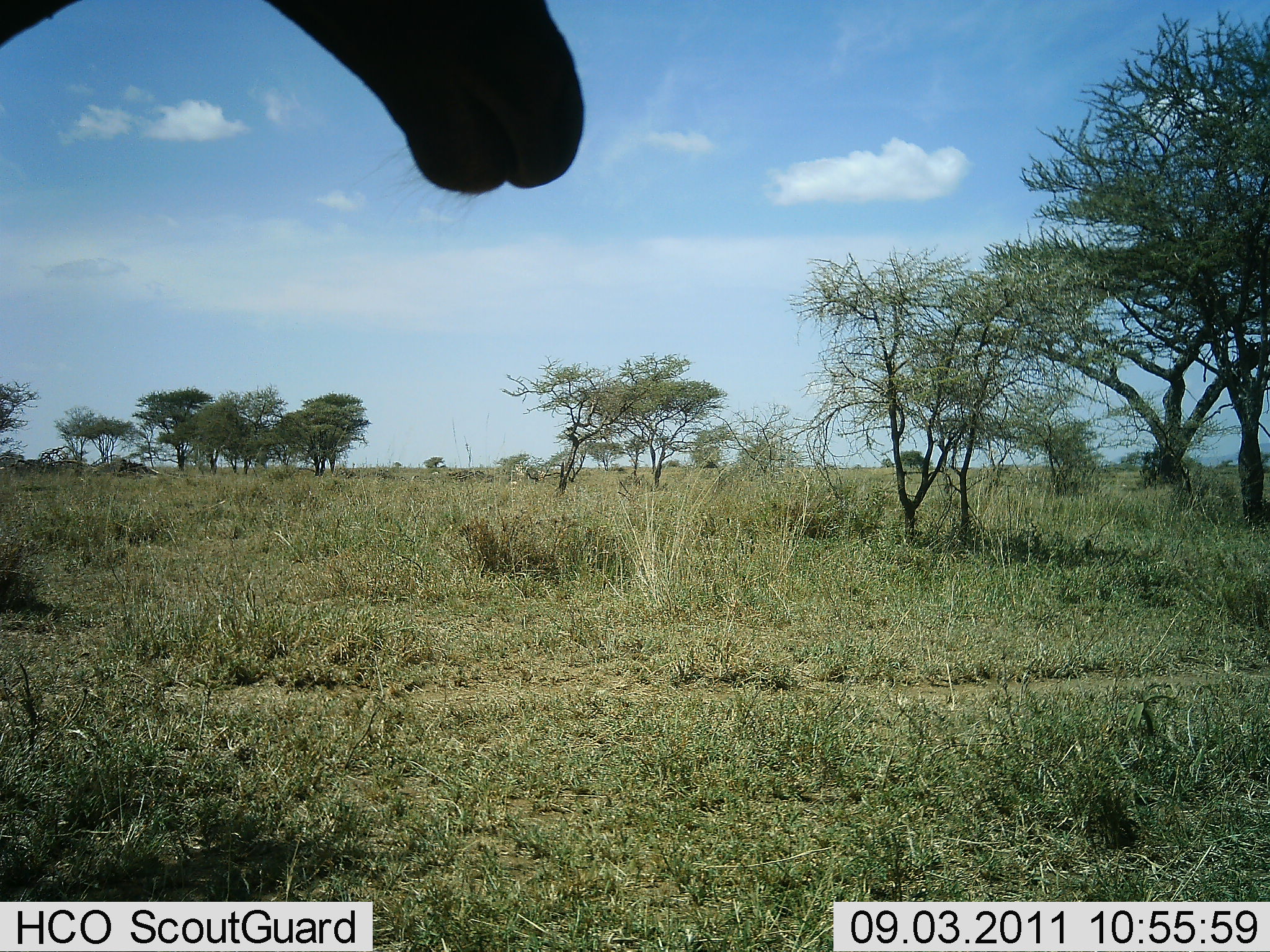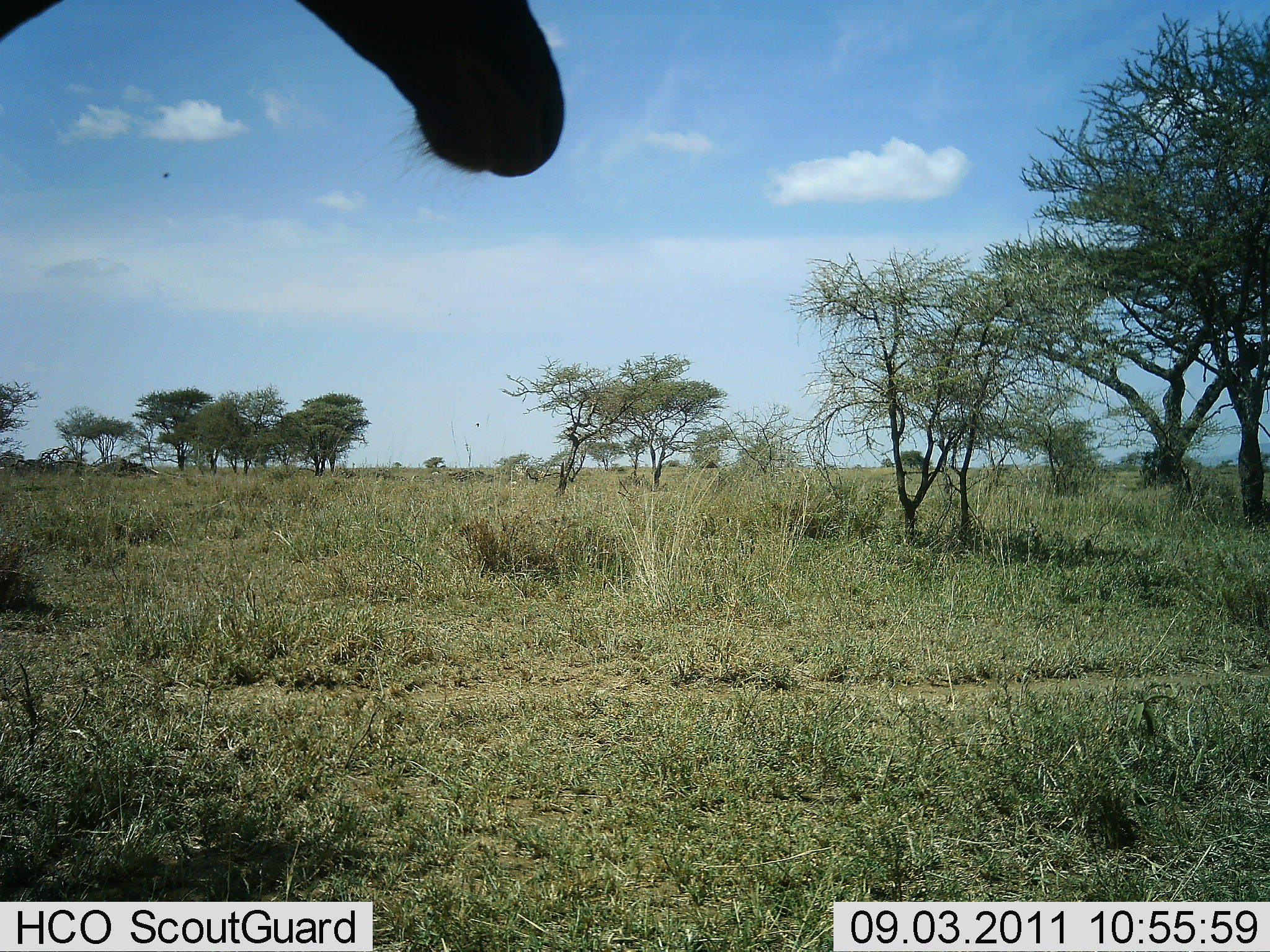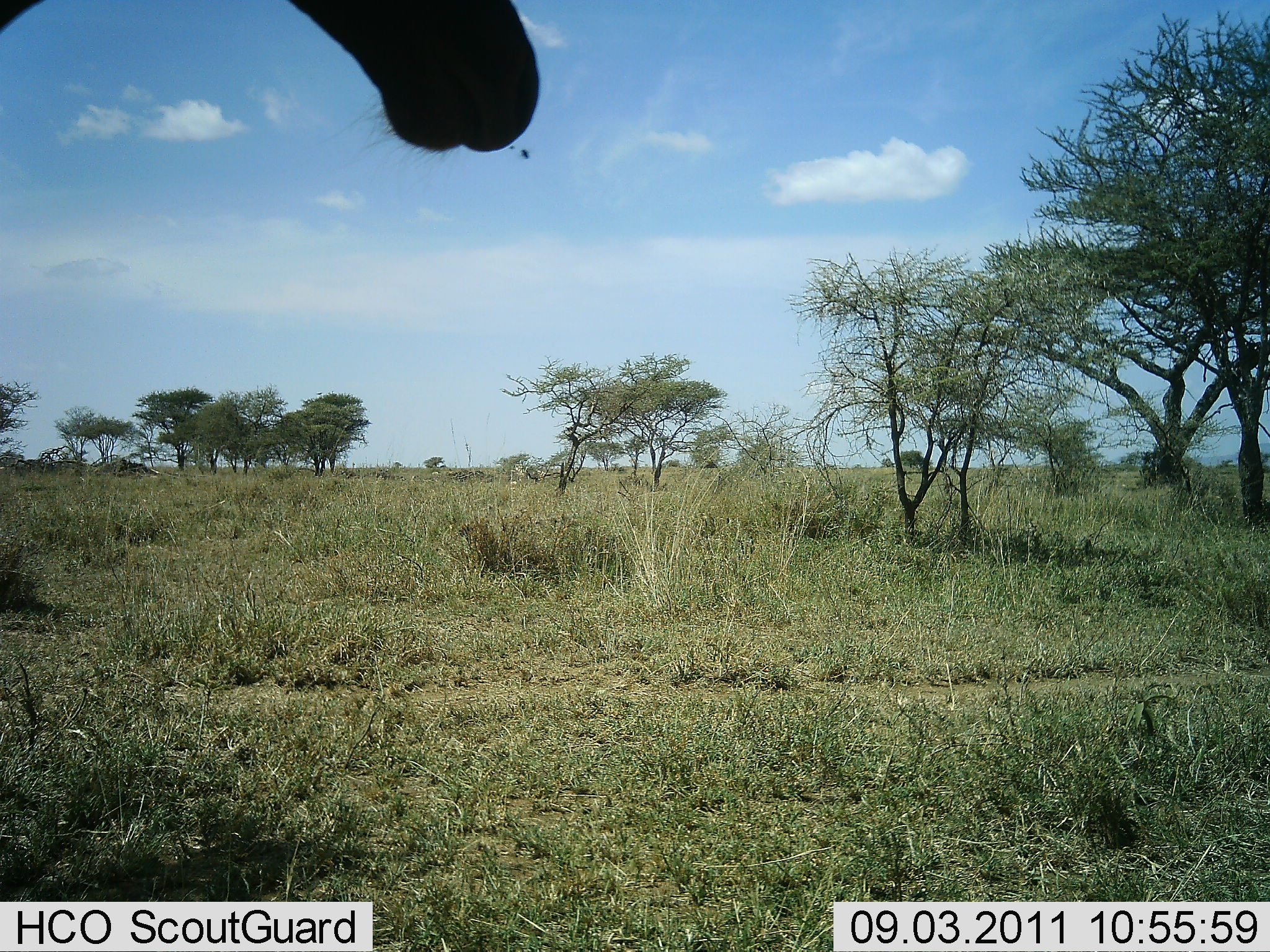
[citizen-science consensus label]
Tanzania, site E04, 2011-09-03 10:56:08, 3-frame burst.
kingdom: Animalia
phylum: Chordata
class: Mammalia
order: Artiodactyla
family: Giraffidae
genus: Giraffa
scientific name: Giraffa camelopardalis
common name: giraffe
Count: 1.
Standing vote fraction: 100%.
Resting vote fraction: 0%.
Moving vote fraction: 0%.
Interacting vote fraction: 0%.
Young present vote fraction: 0%.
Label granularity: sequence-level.